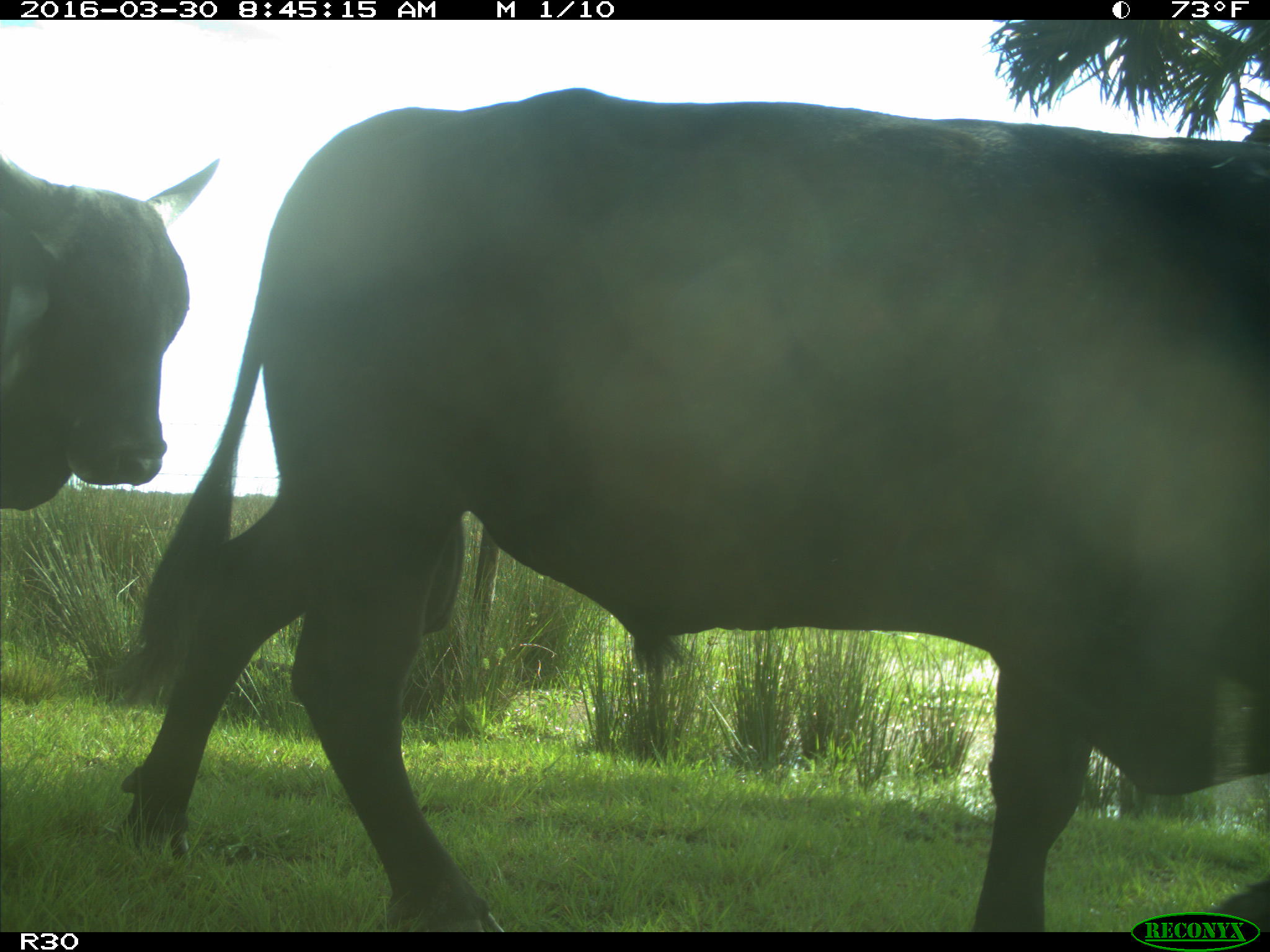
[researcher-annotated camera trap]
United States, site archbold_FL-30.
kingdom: Animalia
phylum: Chordata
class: Mammalia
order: Artiodactyla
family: Bovidae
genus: Bos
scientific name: Bos taurus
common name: domestic cow